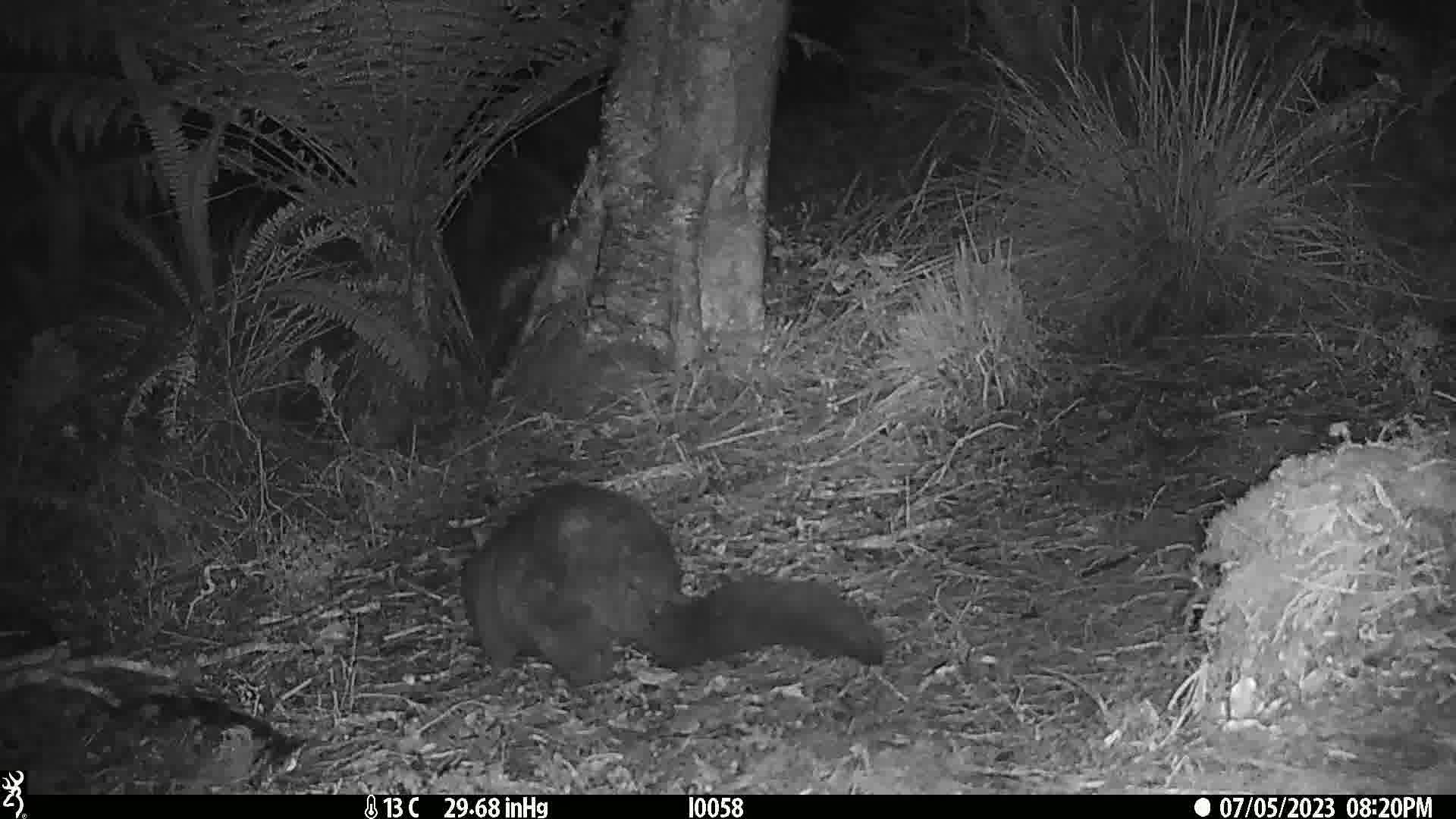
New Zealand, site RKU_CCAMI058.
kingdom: Animalia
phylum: Chordata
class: Mammalia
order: Diprotodontia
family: Phalangeridae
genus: Trichosurus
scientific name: Trichosurus vulpecula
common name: common brushtail possum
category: possum